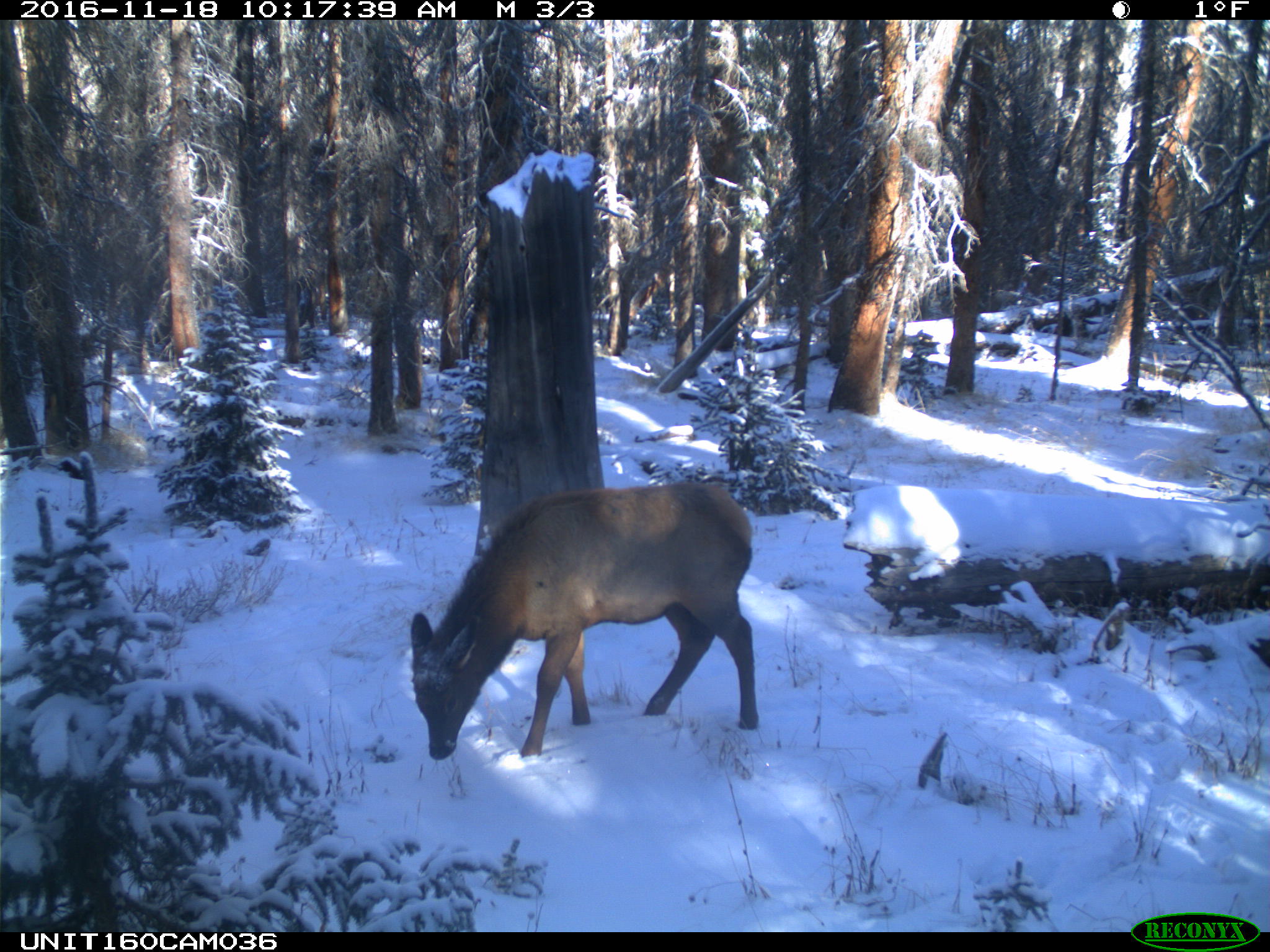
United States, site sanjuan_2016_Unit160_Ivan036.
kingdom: Animalia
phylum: Chordata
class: Mammalia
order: Artiodactyla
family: Cervidae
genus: Cervus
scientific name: Cervus elaphus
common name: red deer